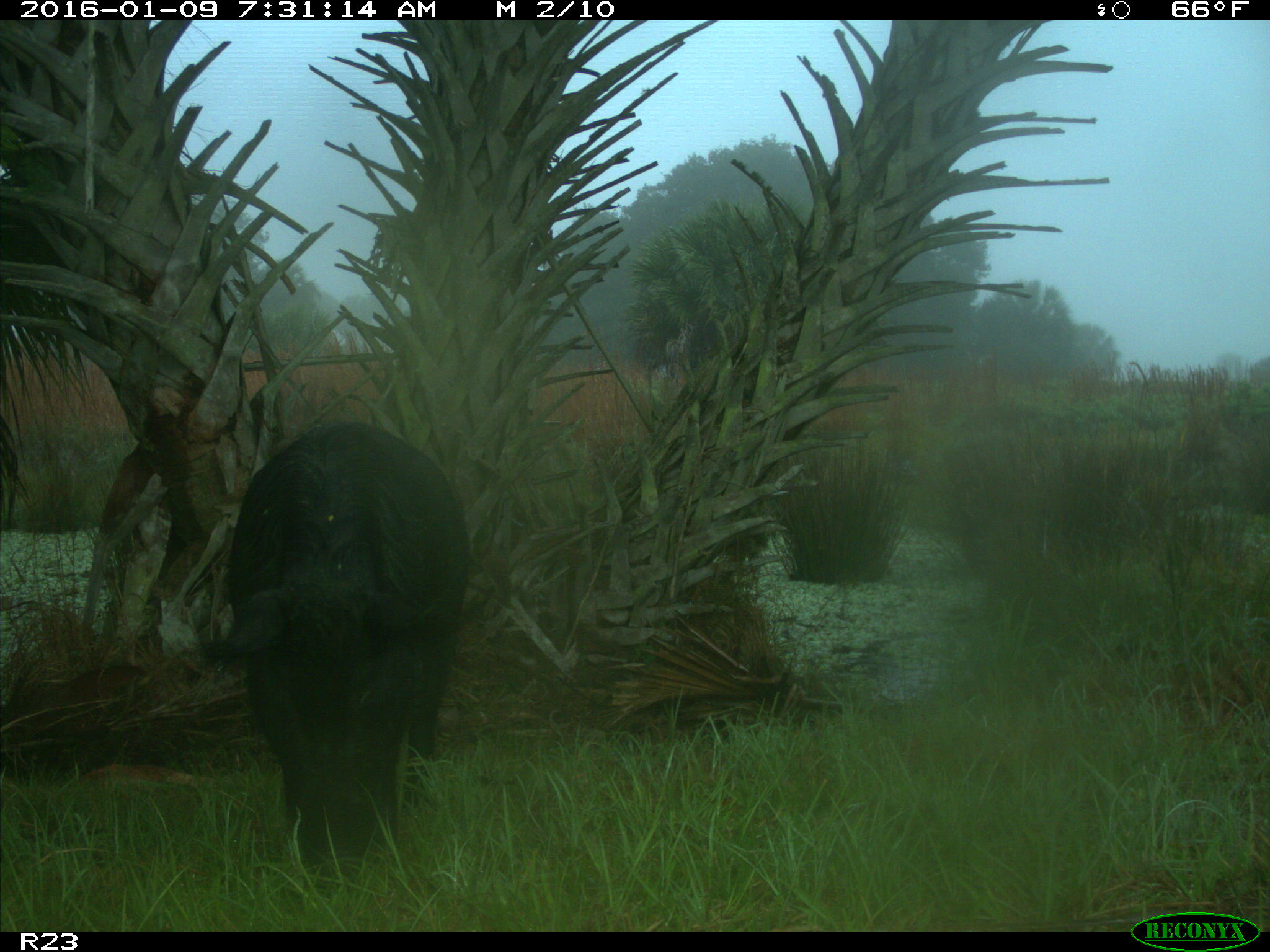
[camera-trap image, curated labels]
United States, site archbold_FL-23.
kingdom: Animalia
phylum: Chordata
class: Mammalia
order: Artiodactyla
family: Suidae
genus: Sus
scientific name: Sus scrofa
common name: wild boar